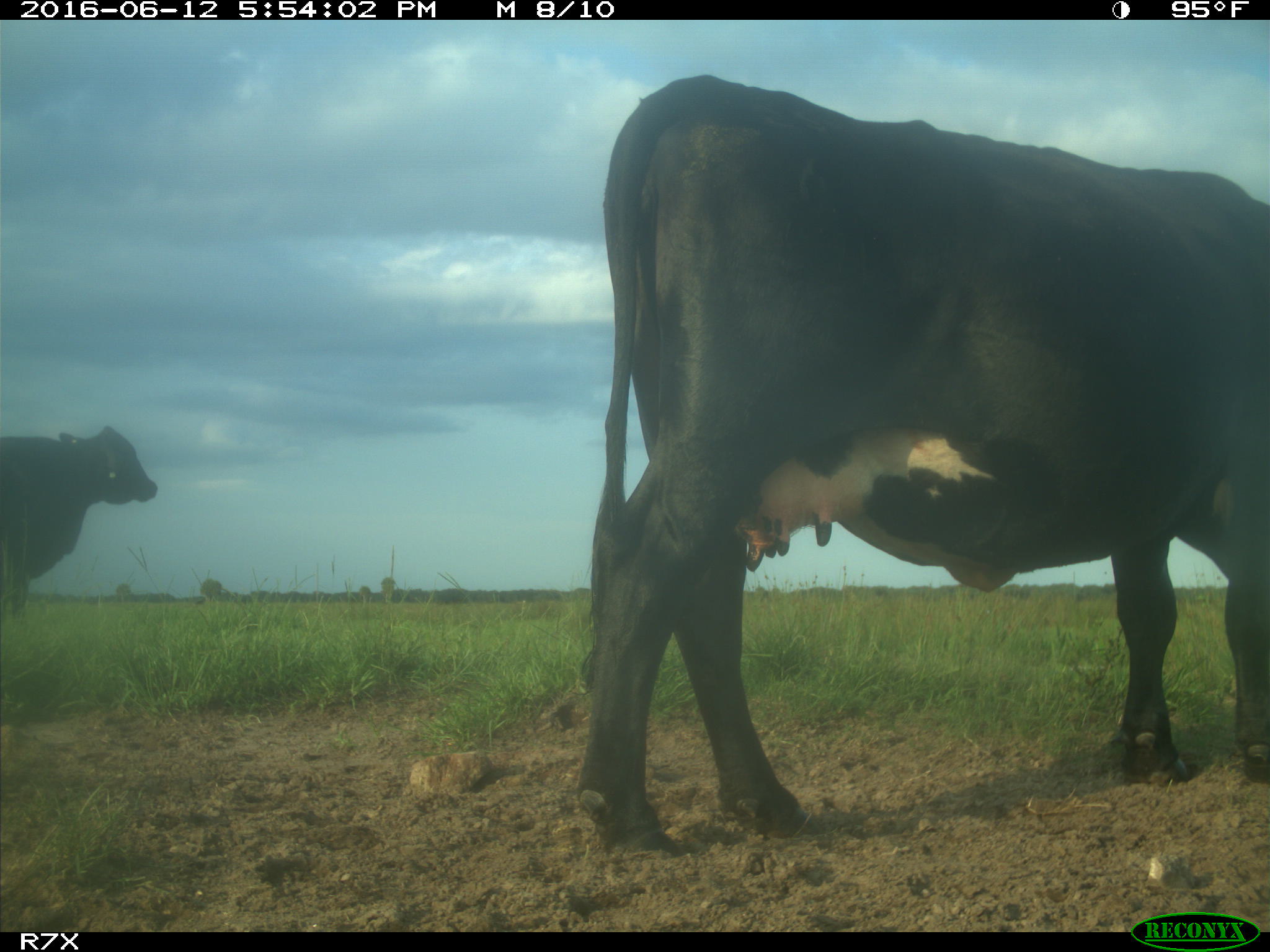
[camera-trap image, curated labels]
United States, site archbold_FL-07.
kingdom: Animalia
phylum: Chordata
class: Mammalia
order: Artiodactyla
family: Bovidae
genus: Bos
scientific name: Bos taurus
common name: domestic cow